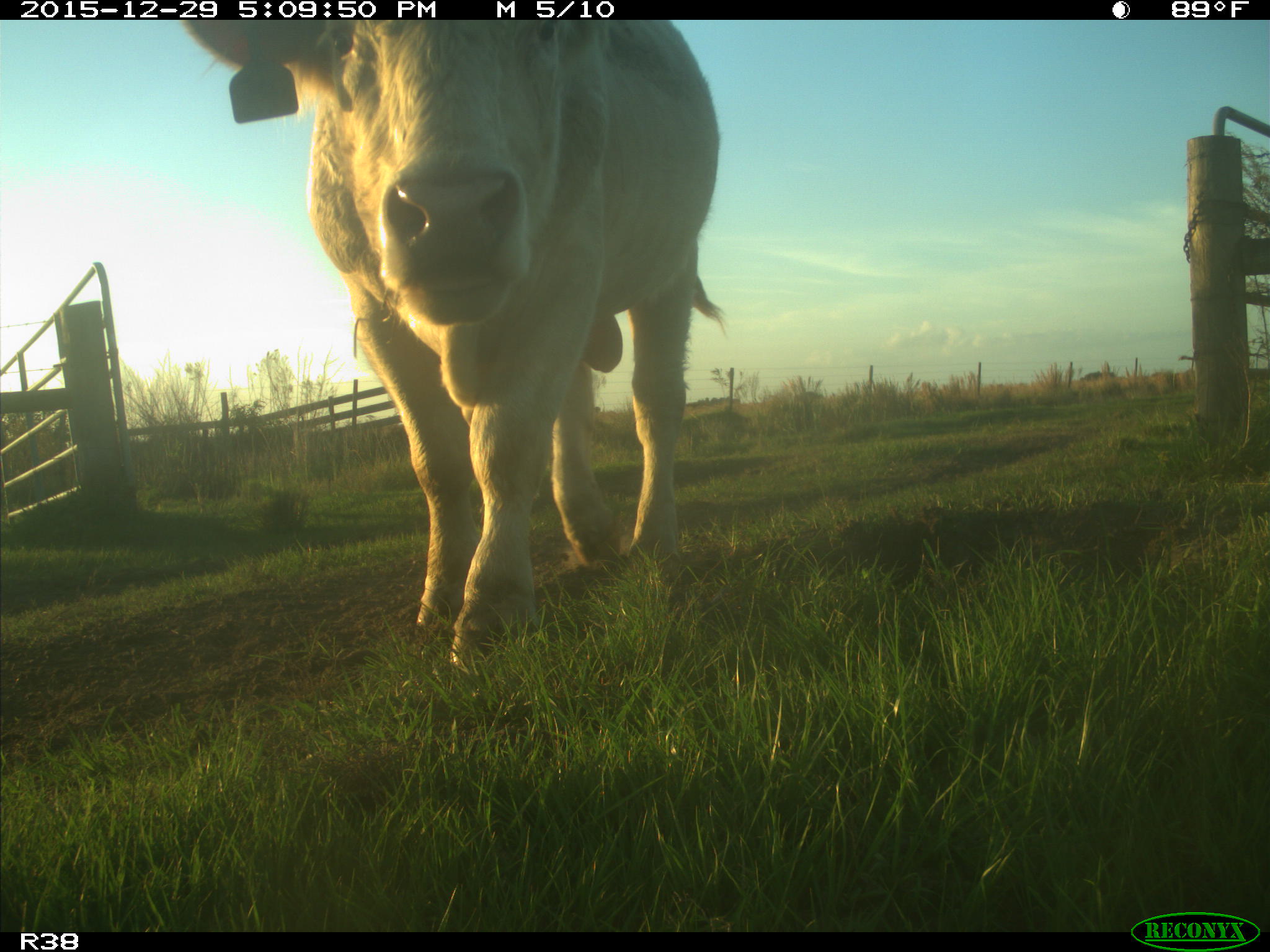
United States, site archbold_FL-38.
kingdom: Animalia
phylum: Chordata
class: Mammalia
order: Artiodactyla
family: Bovidae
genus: Bos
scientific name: Bos taurus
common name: domestic cow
Bos taurus (domestic cow).